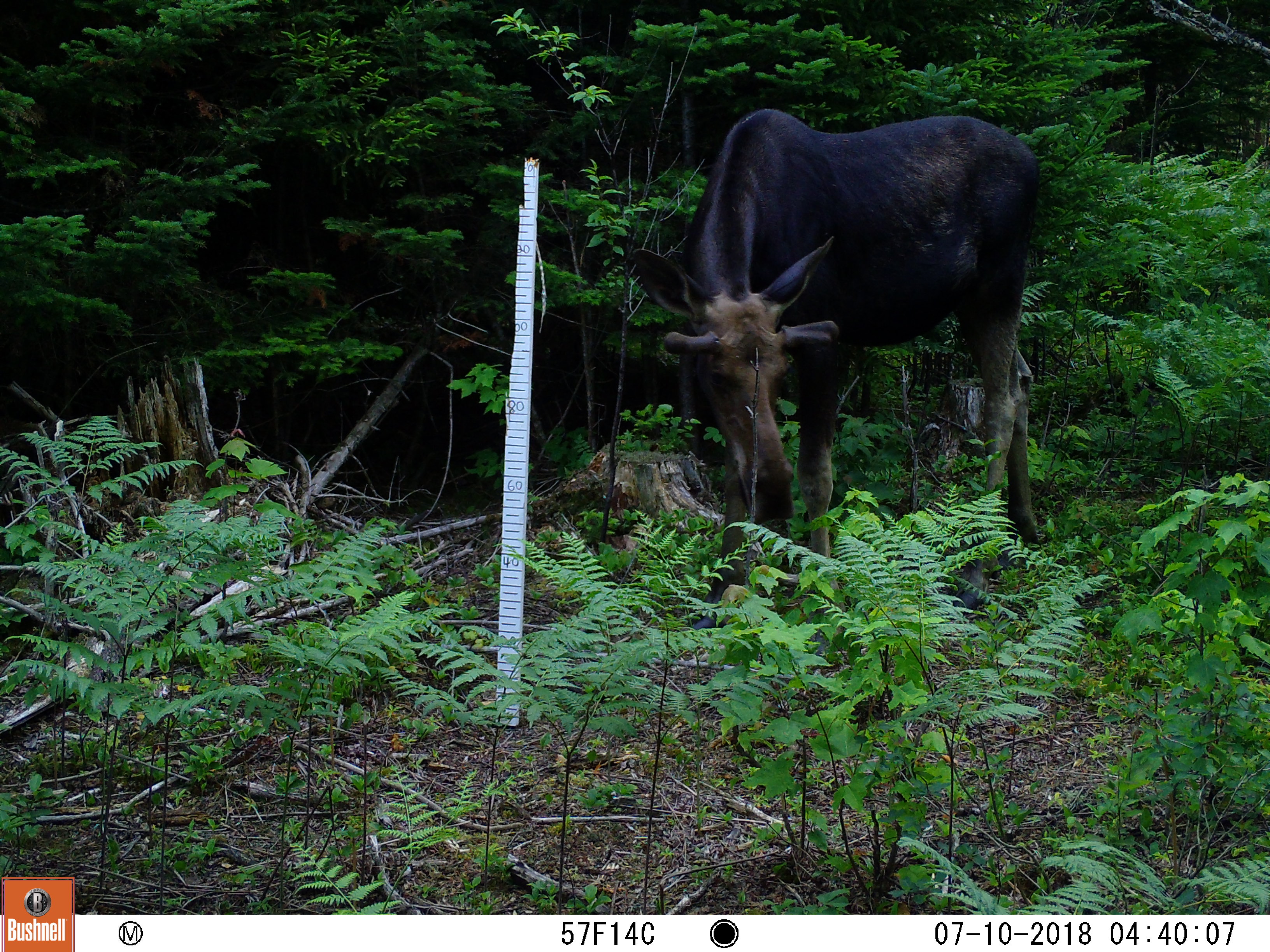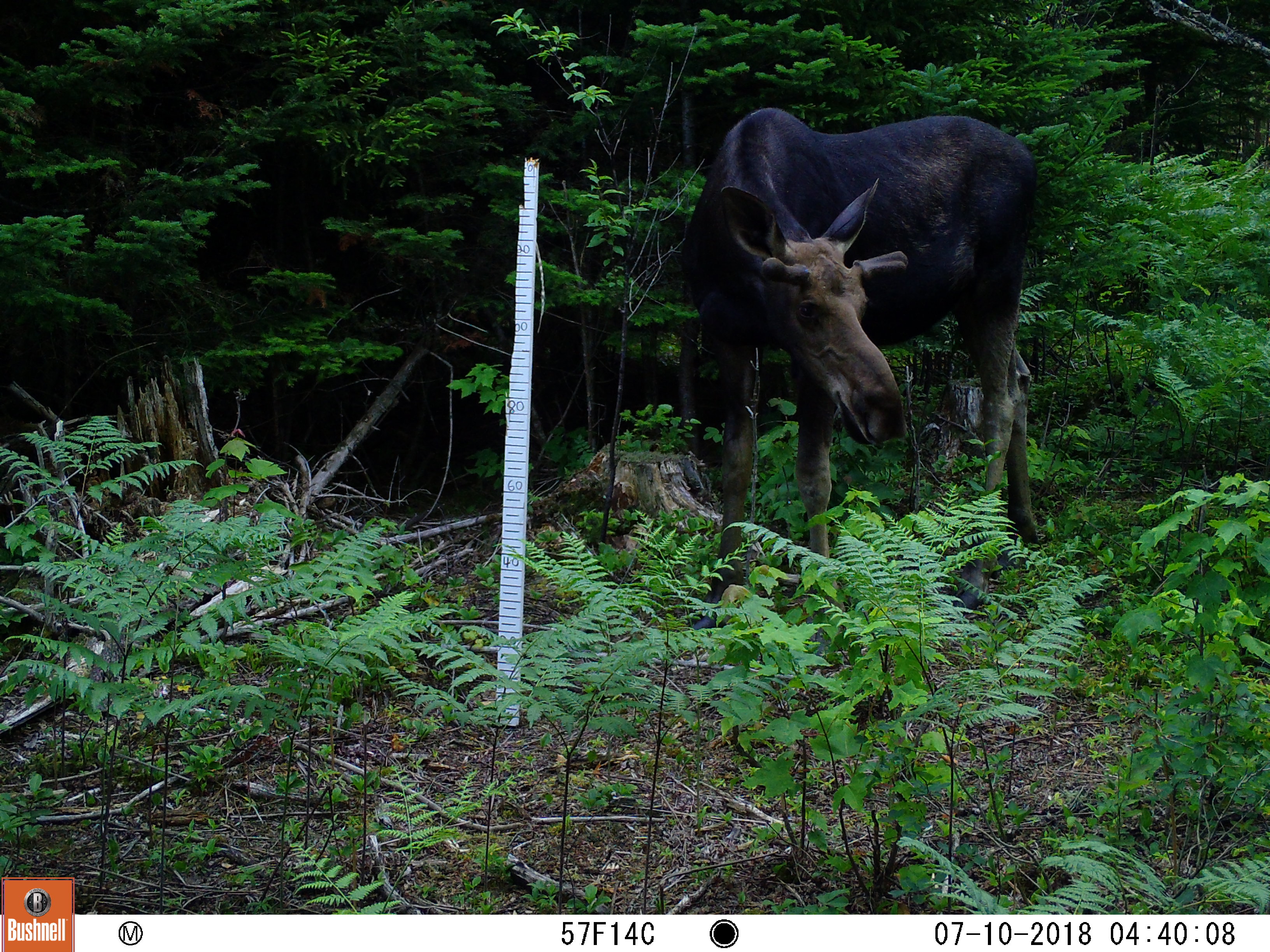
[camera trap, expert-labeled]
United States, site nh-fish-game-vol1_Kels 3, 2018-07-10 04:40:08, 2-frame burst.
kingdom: Animalia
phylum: Chordata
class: Mammalia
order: Artiodactyla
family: Cervidae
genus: Alces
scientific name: Alces alces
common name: moose